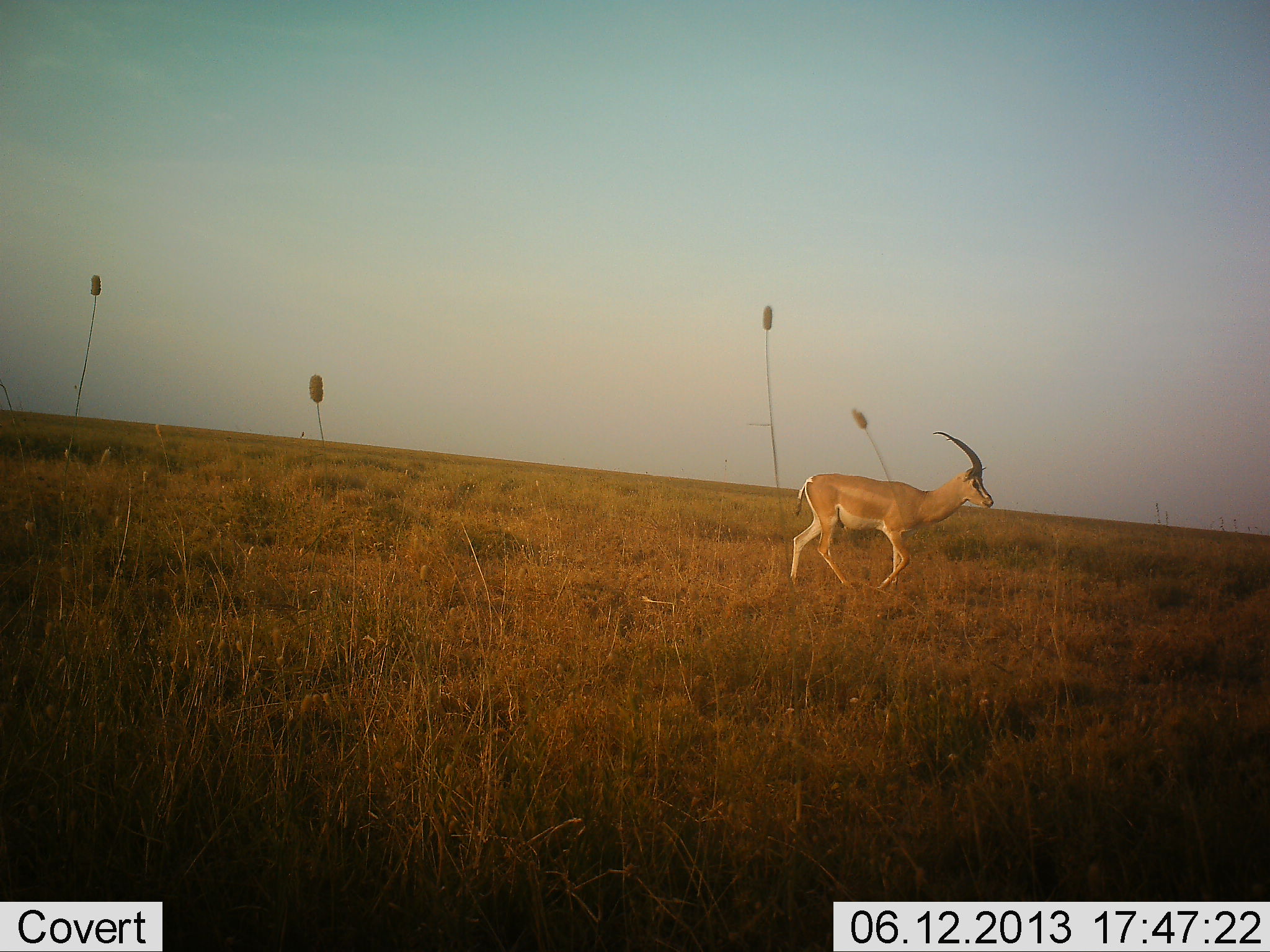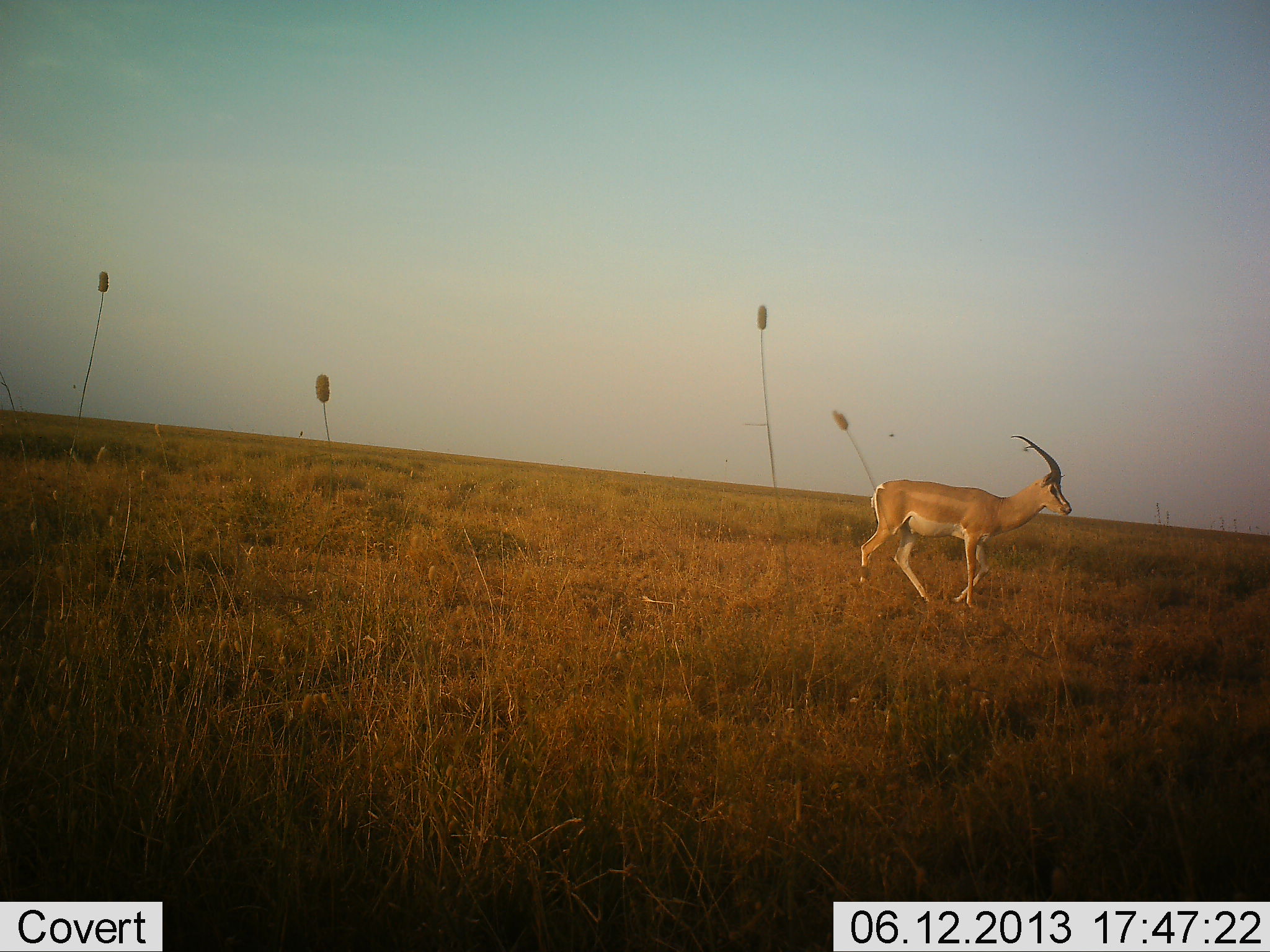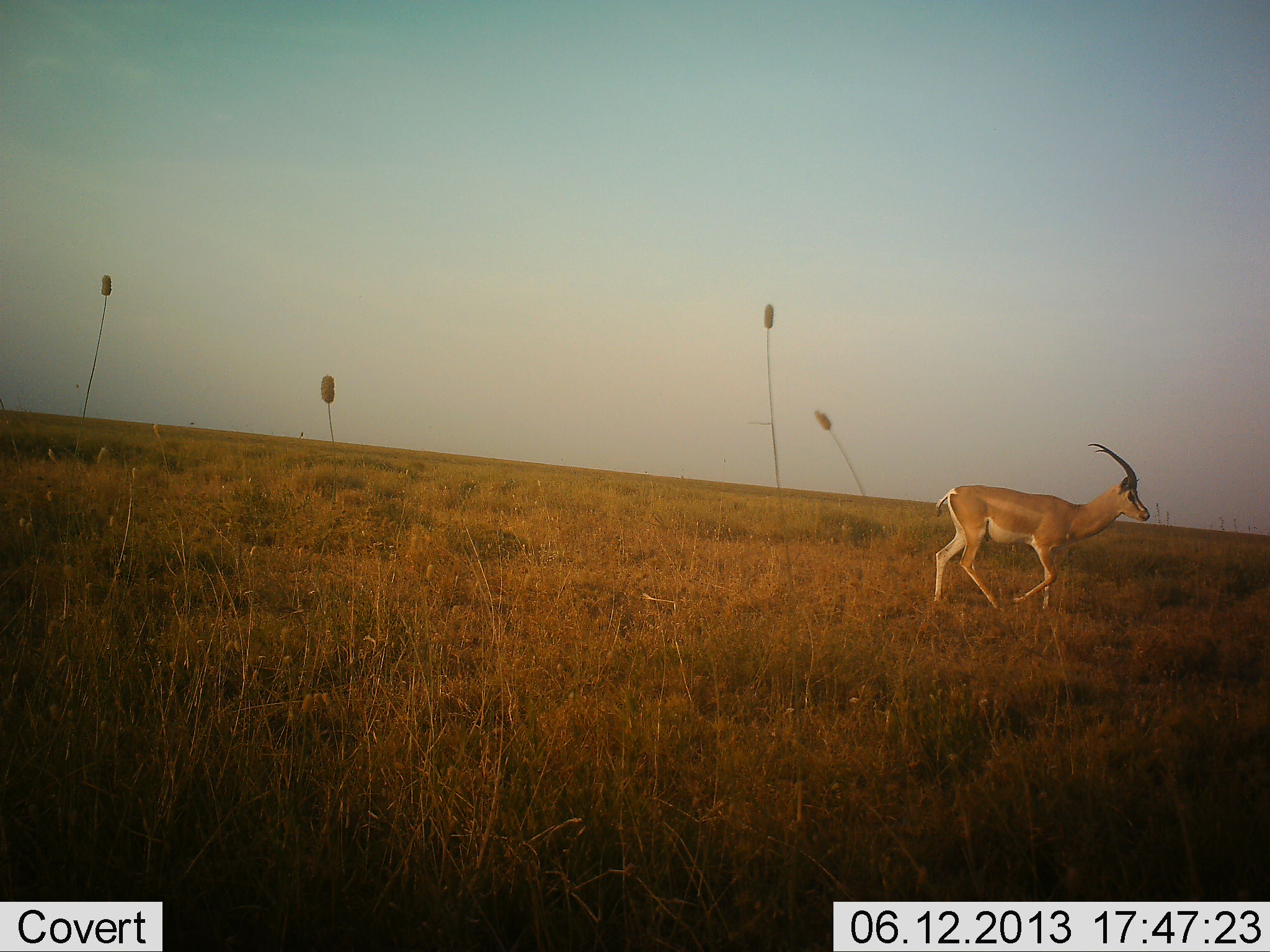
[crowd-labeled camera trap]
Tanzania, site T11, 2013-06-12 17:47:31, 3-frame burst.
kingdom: Animalia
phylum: Chordata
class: Mammalia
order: Artiodactyla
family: Bovidae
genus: Nanger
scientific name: Nanger granti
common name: grant's gazelle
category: gazellegrants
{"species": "gazellegrants (grant's gazelle) (Nanger granti)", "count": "1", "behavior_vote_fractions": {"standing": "0%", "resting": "0%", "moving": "100%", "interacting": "0%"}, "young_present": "0%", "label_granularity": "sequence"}